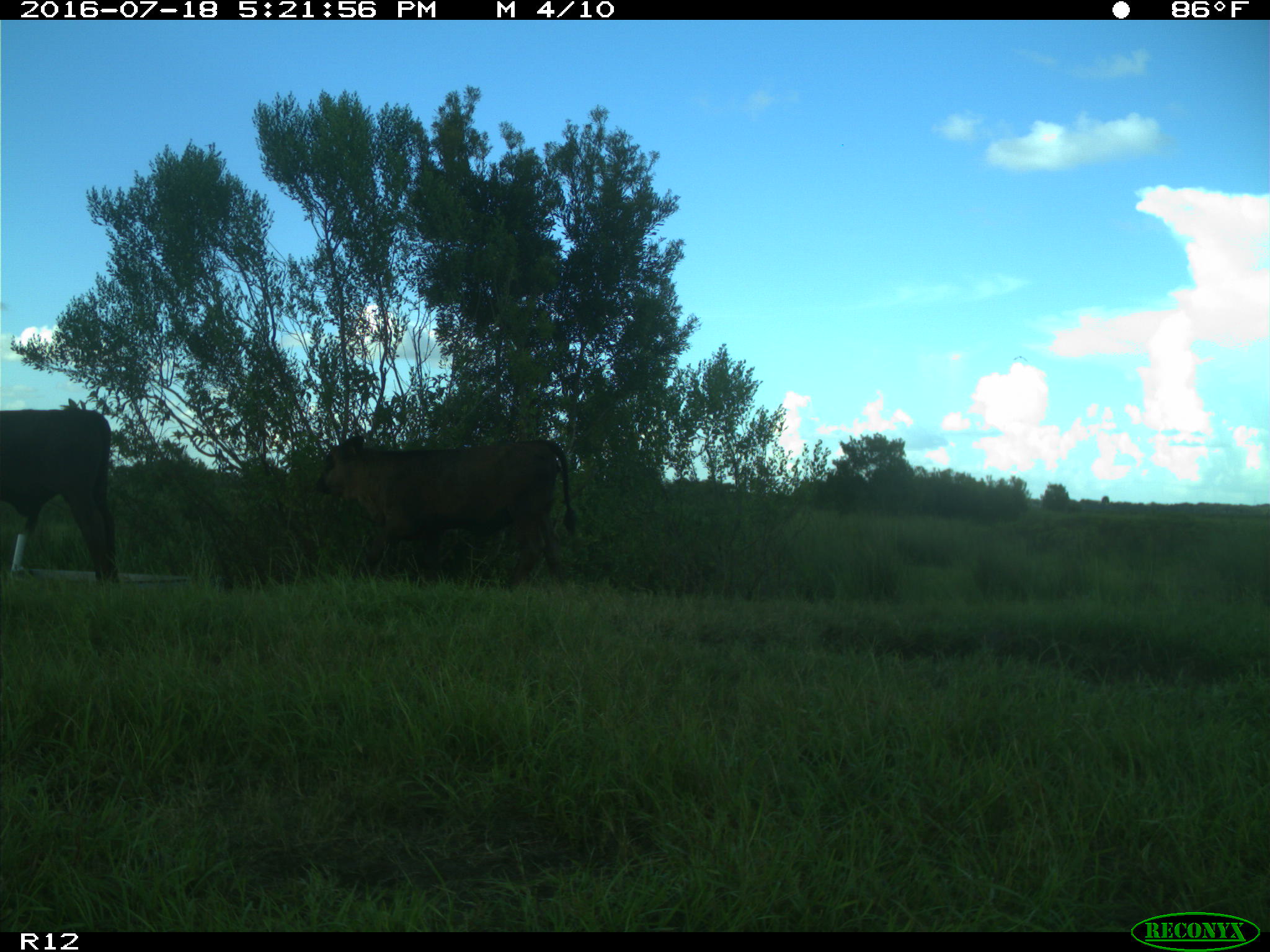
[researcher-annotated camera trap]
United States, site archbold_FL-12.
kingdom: Animalia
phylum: Chordata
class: Mammalia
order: Artiodactyla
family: Bovidae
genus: Bos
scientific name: Bos taurus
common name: domestic cow